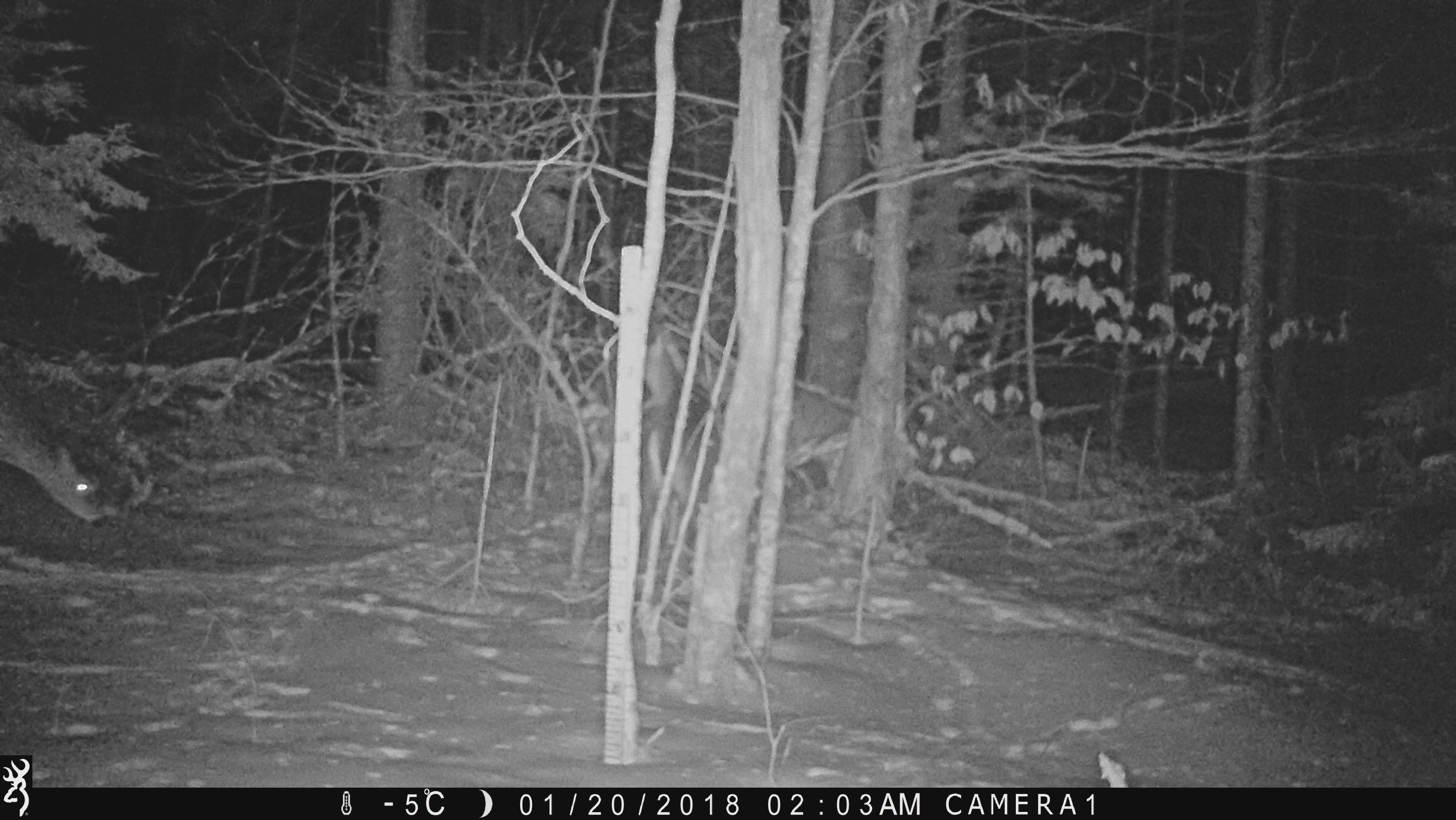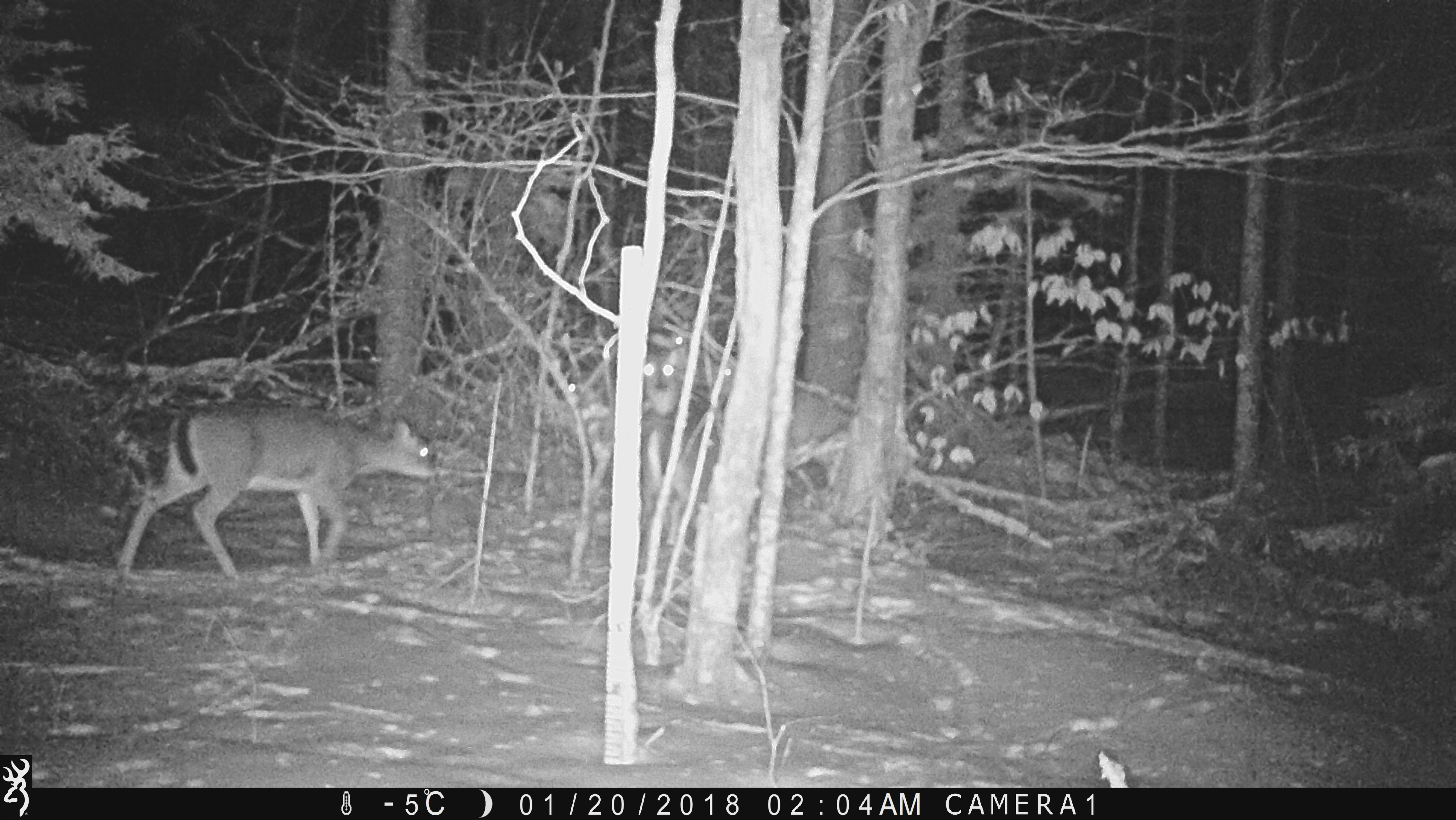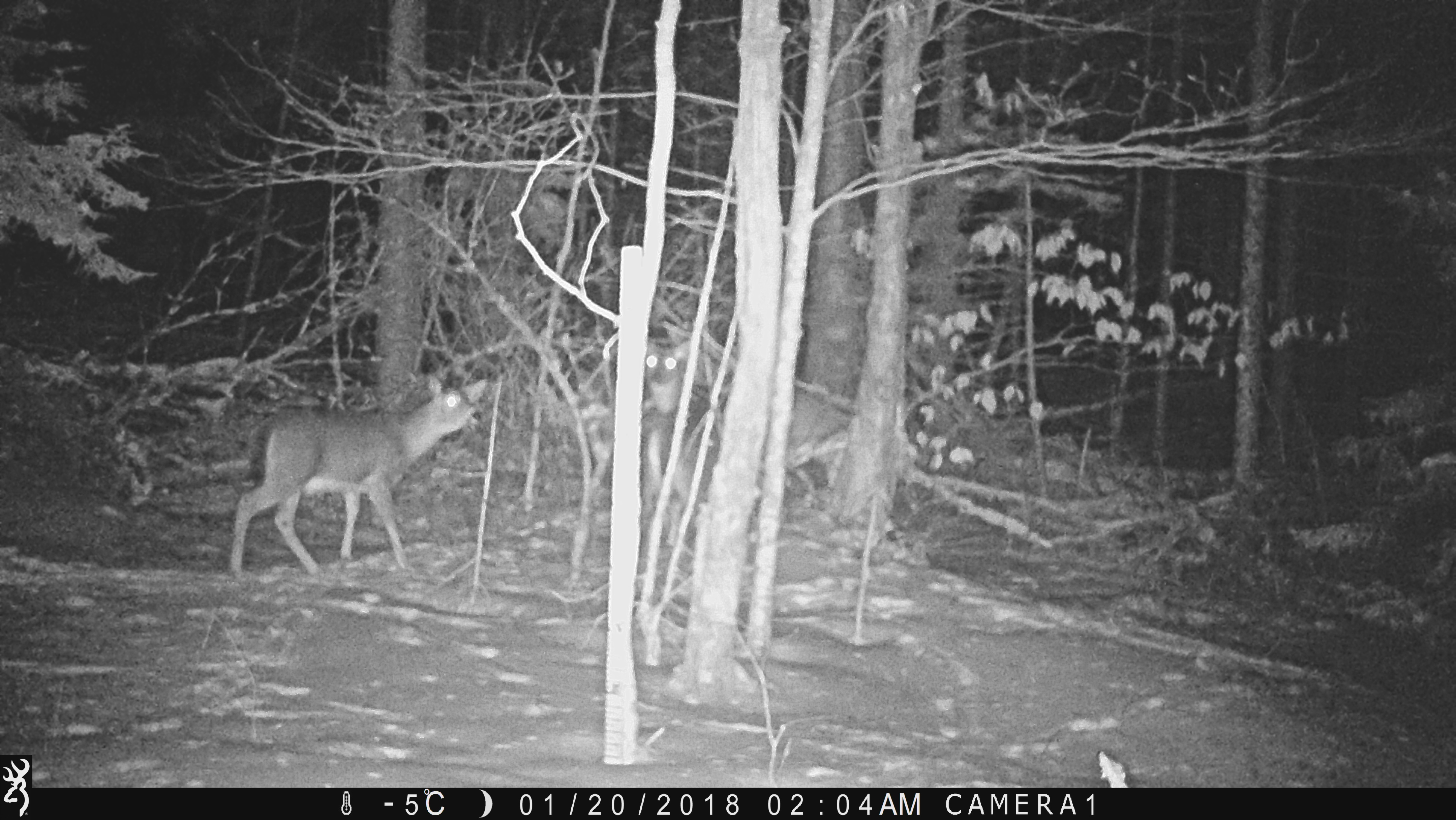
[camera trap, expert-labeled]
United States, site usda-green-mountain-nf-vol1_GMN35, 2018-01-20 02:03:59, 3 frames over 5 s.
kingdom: Animalia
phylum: Chordata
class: Mammalia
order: Artiodactyla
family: Cervidae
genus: Odocoileus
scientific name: Odocoileus virginianus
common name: white-tailed deer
White-tailed deer (Odocoileus virginianus).